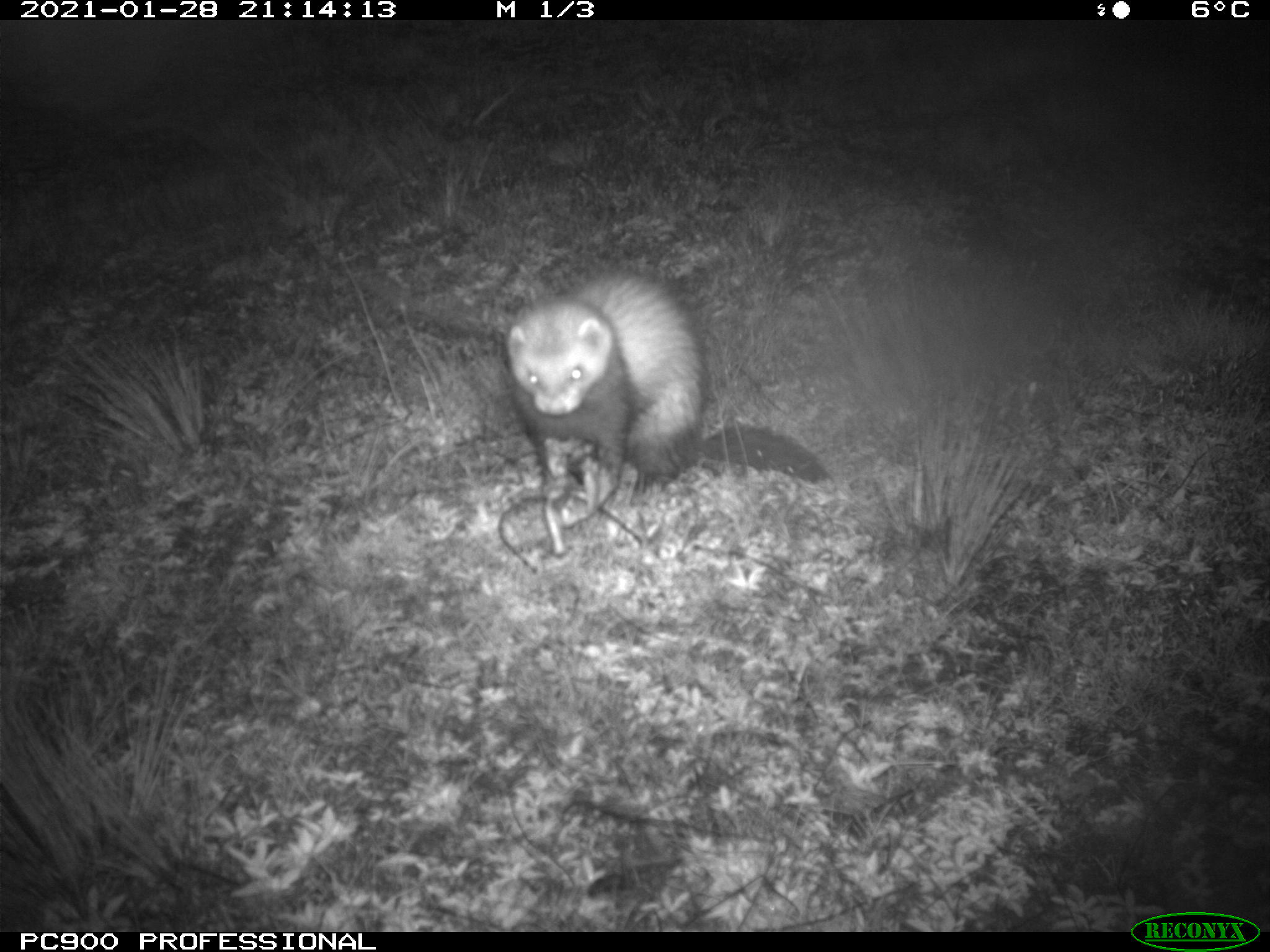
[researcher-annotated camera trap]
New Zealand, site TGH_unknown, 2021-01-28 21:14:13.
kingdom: Animalia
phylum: Chordata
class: Mammalia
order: Carnivora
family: Mustelidae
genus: Mustela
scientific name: Mustela furo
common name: ferret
Ferret (Mustela furo).